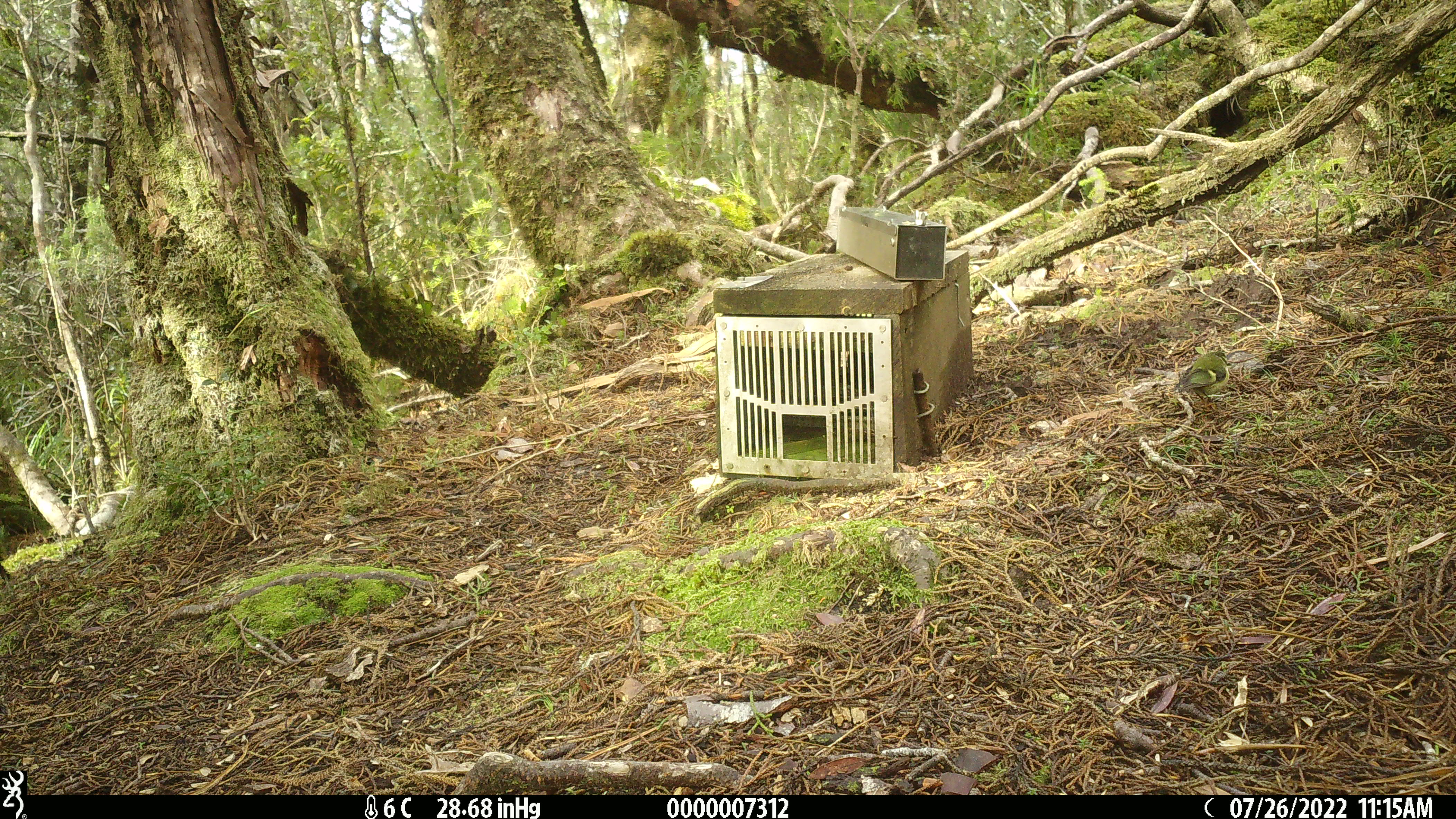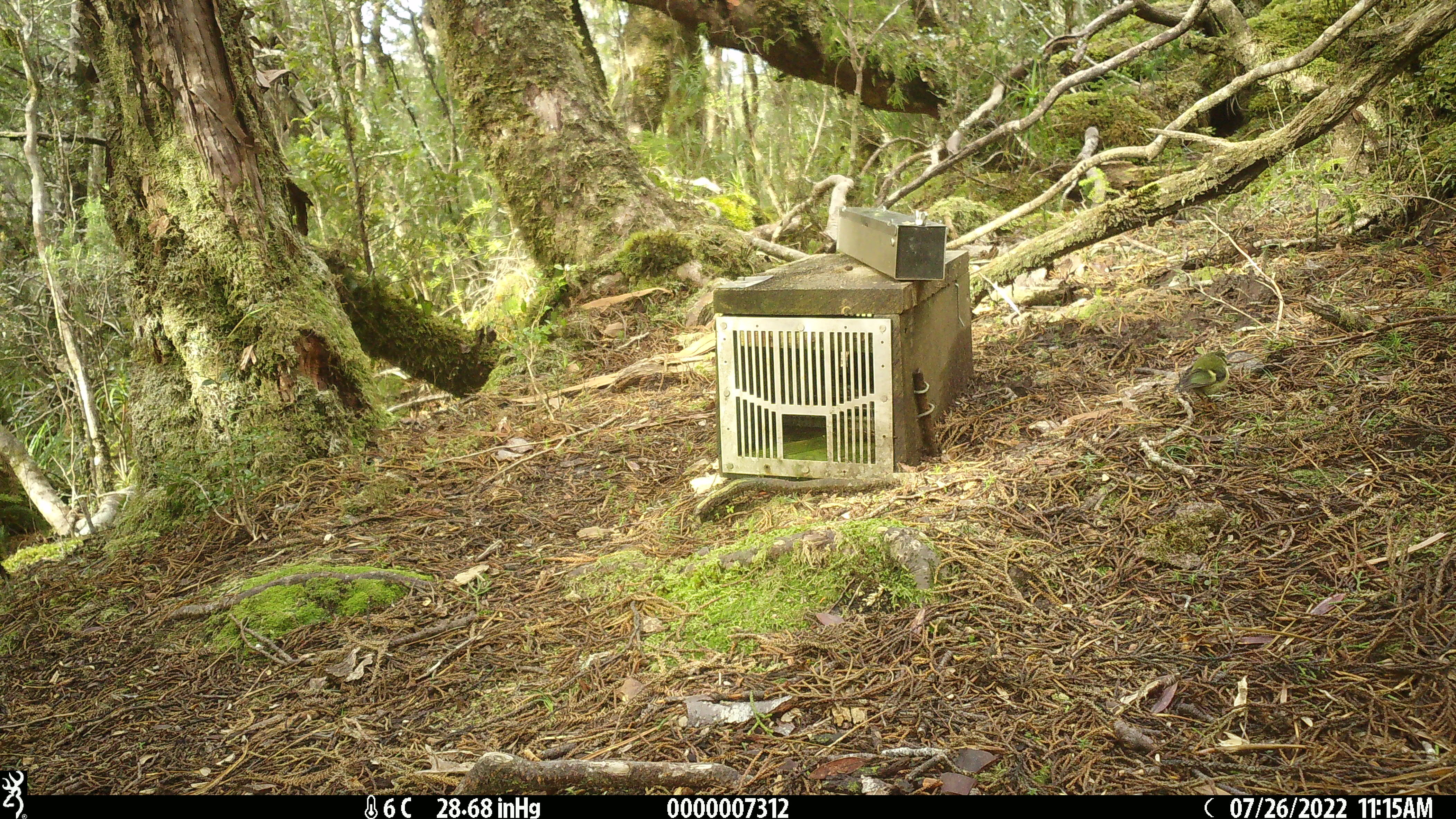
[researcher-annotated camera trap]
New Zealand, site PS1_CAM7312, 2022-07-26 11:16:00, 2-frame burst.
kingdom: Animalia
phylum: Chordata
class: Aves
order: Passeriformes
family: Acanthisittidae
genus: Acanthisitta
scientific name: Acanthisitta chloris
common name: rifleman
Rifleman (Acanthisitta chloris).